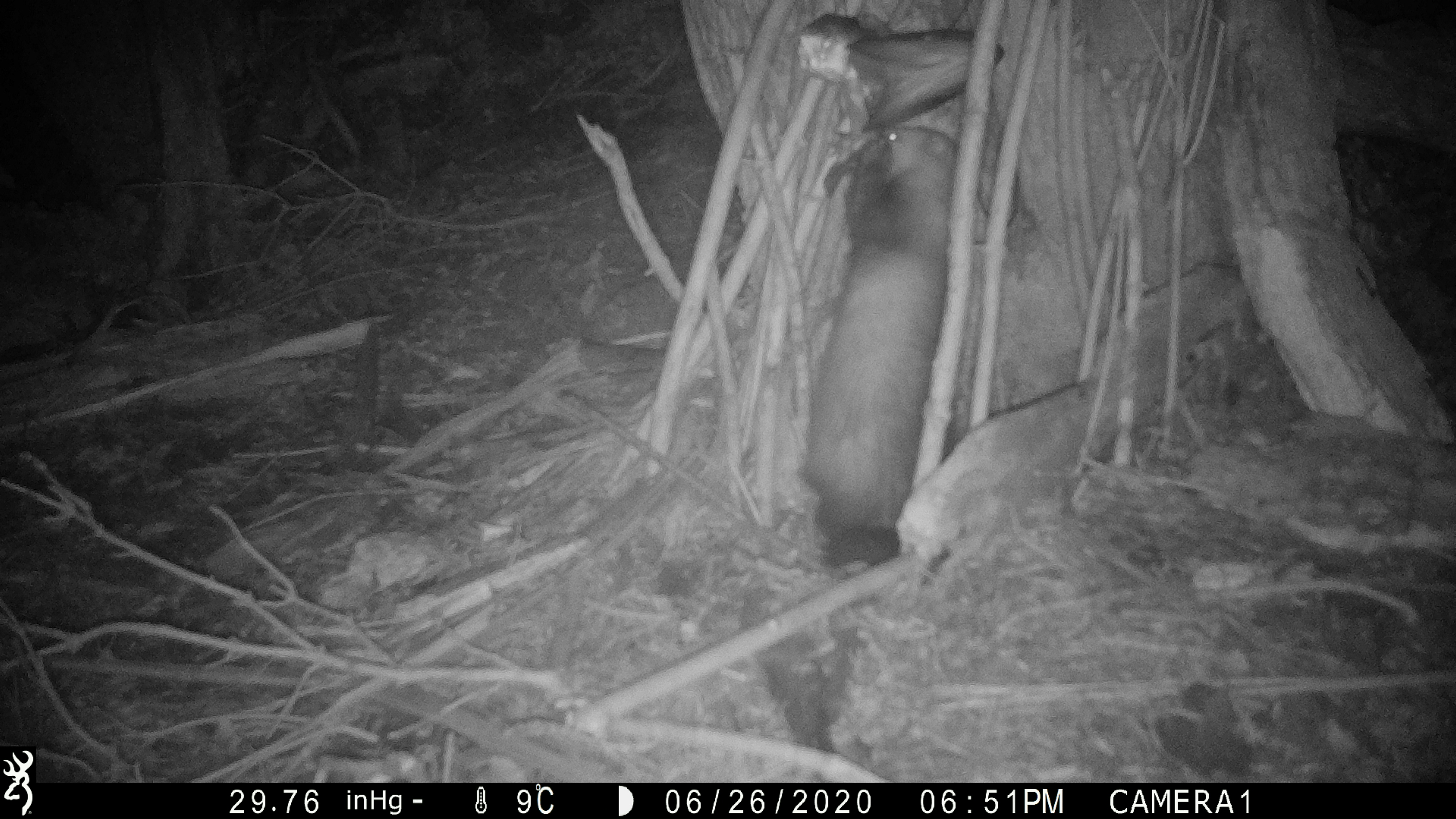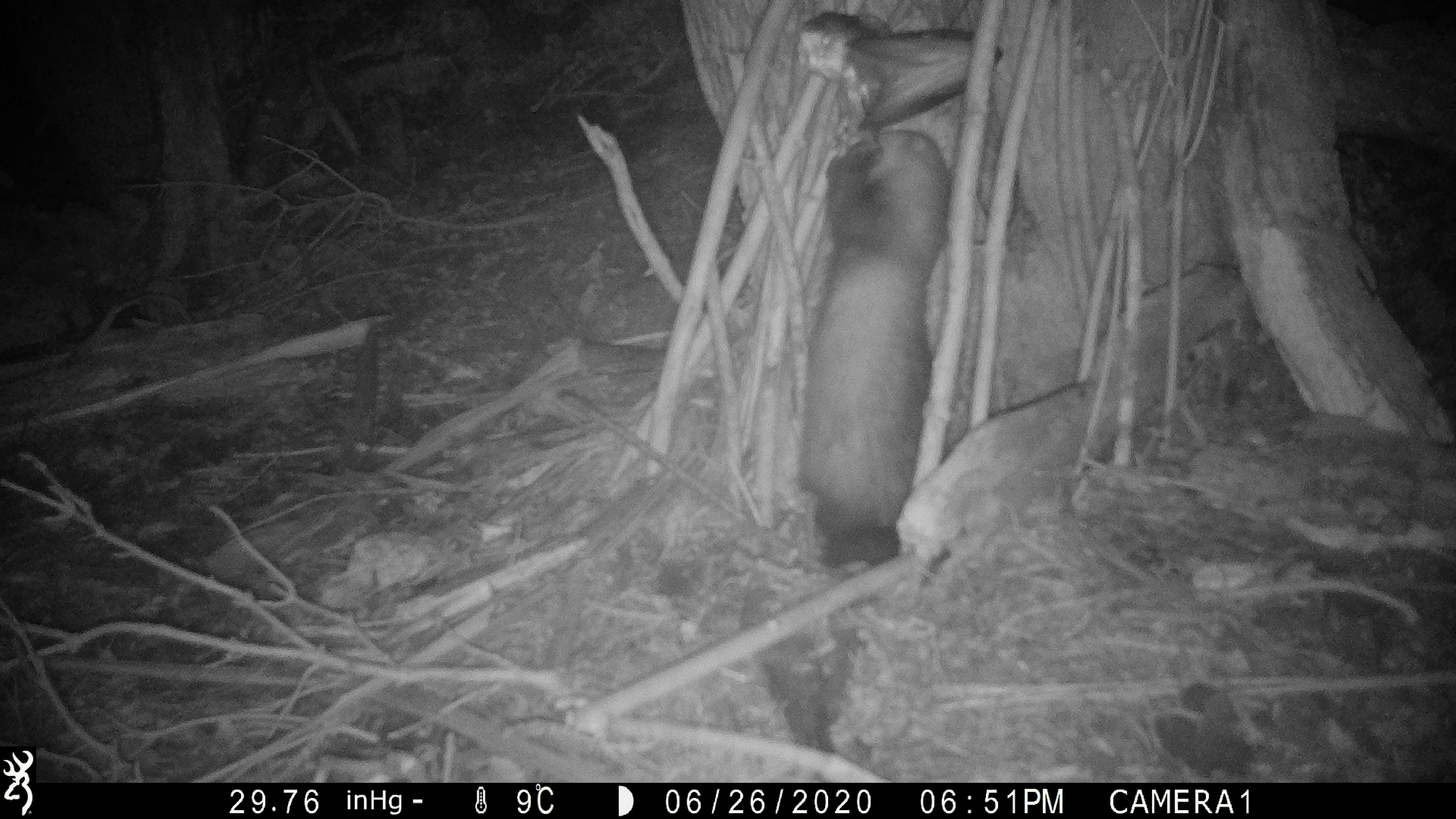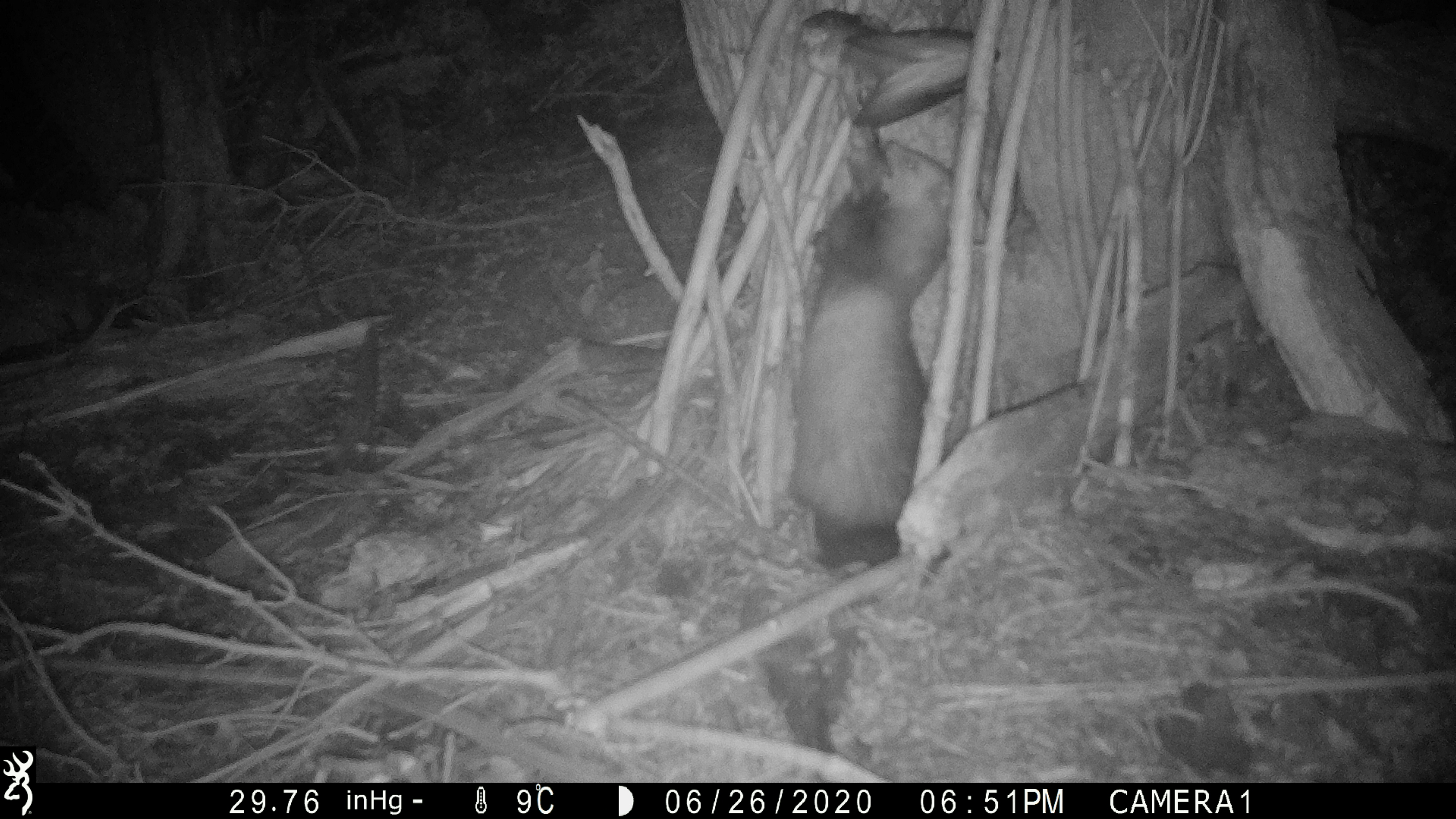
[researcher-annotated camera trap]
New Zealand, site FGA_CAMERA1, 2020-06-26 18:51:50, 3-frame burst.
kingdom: Animalia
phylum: Chordata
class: Mammalia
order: Carnivora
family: Mustelidae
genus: Mustela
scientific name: Mustela furo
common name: ferret